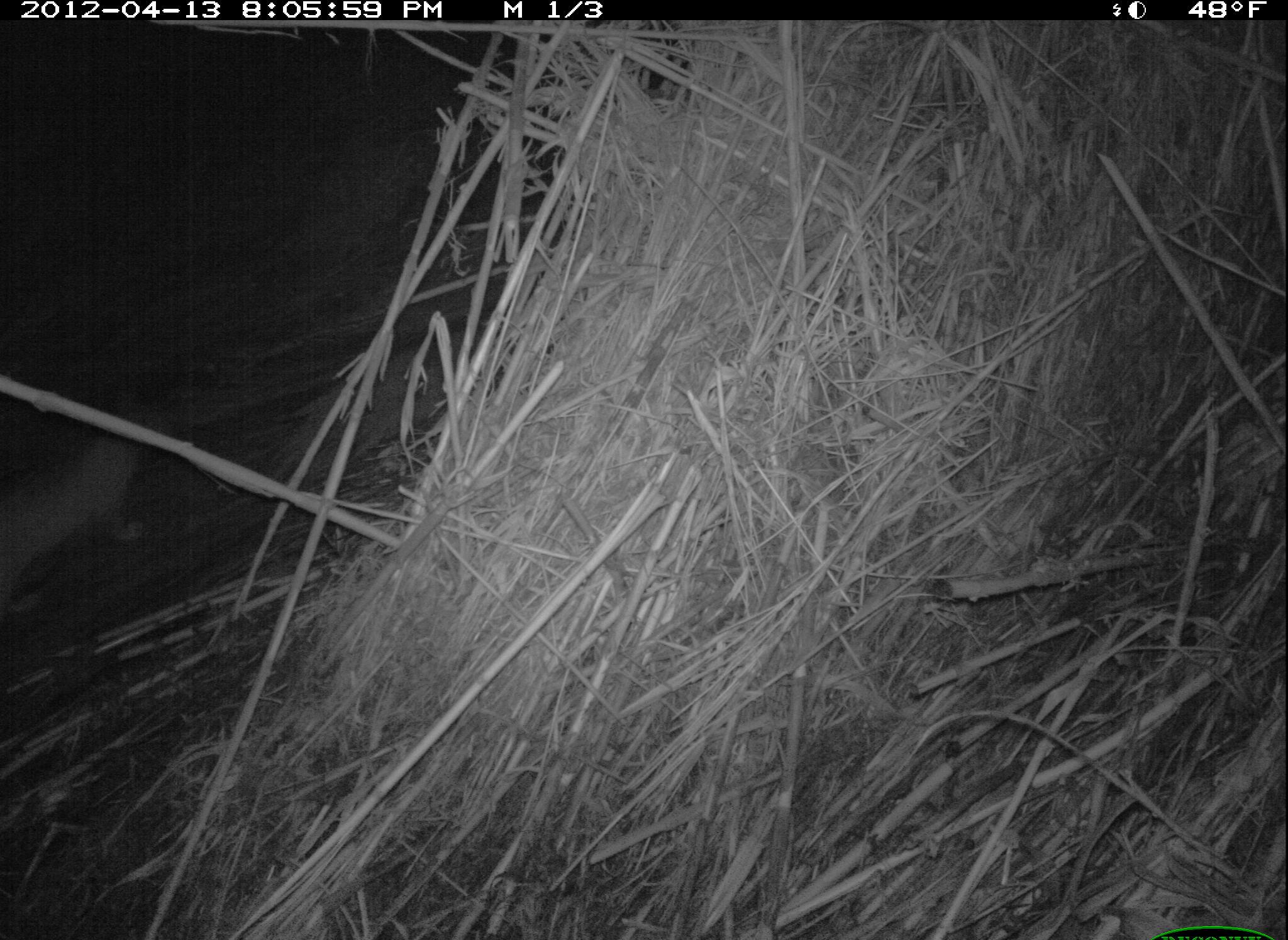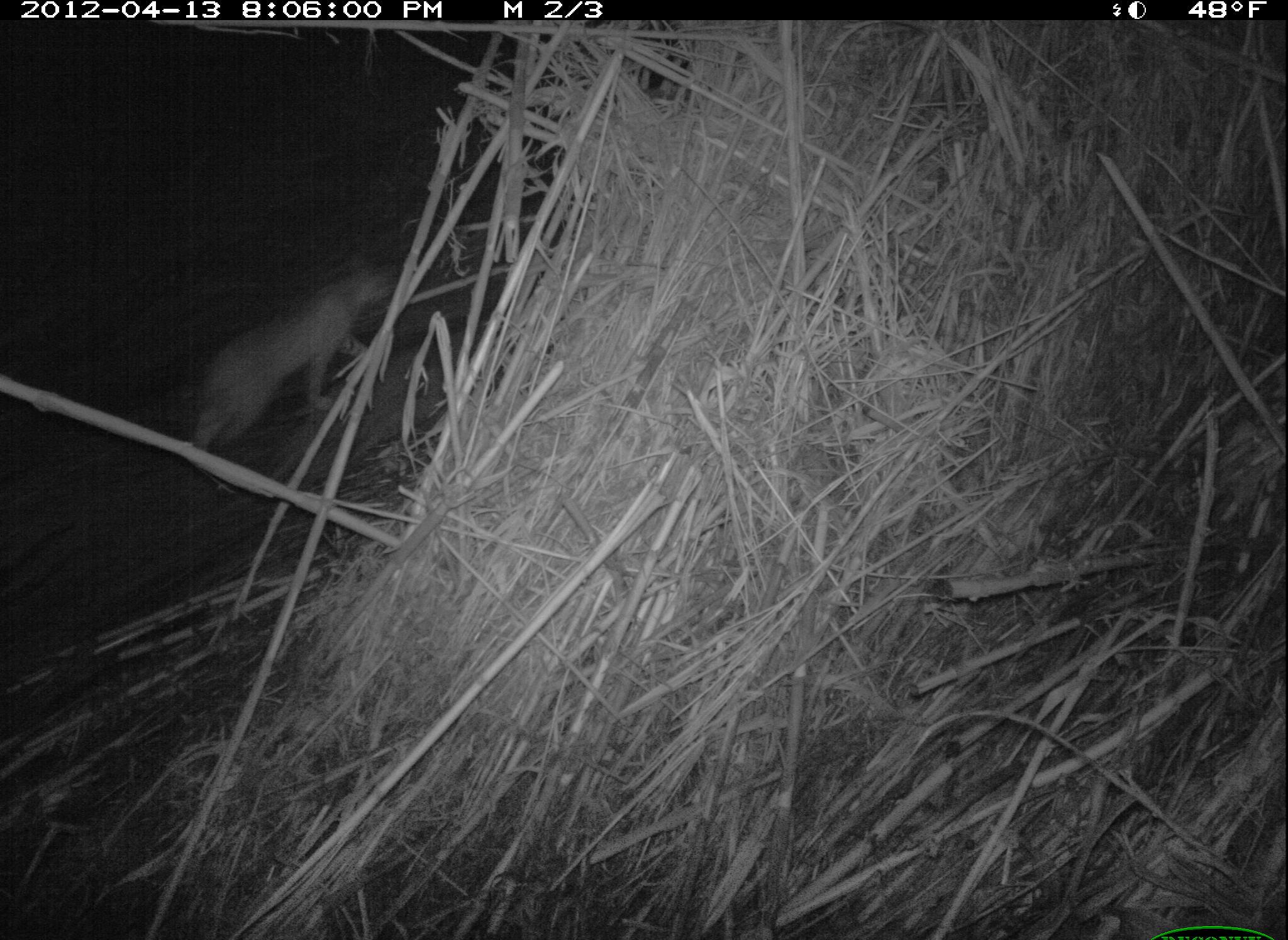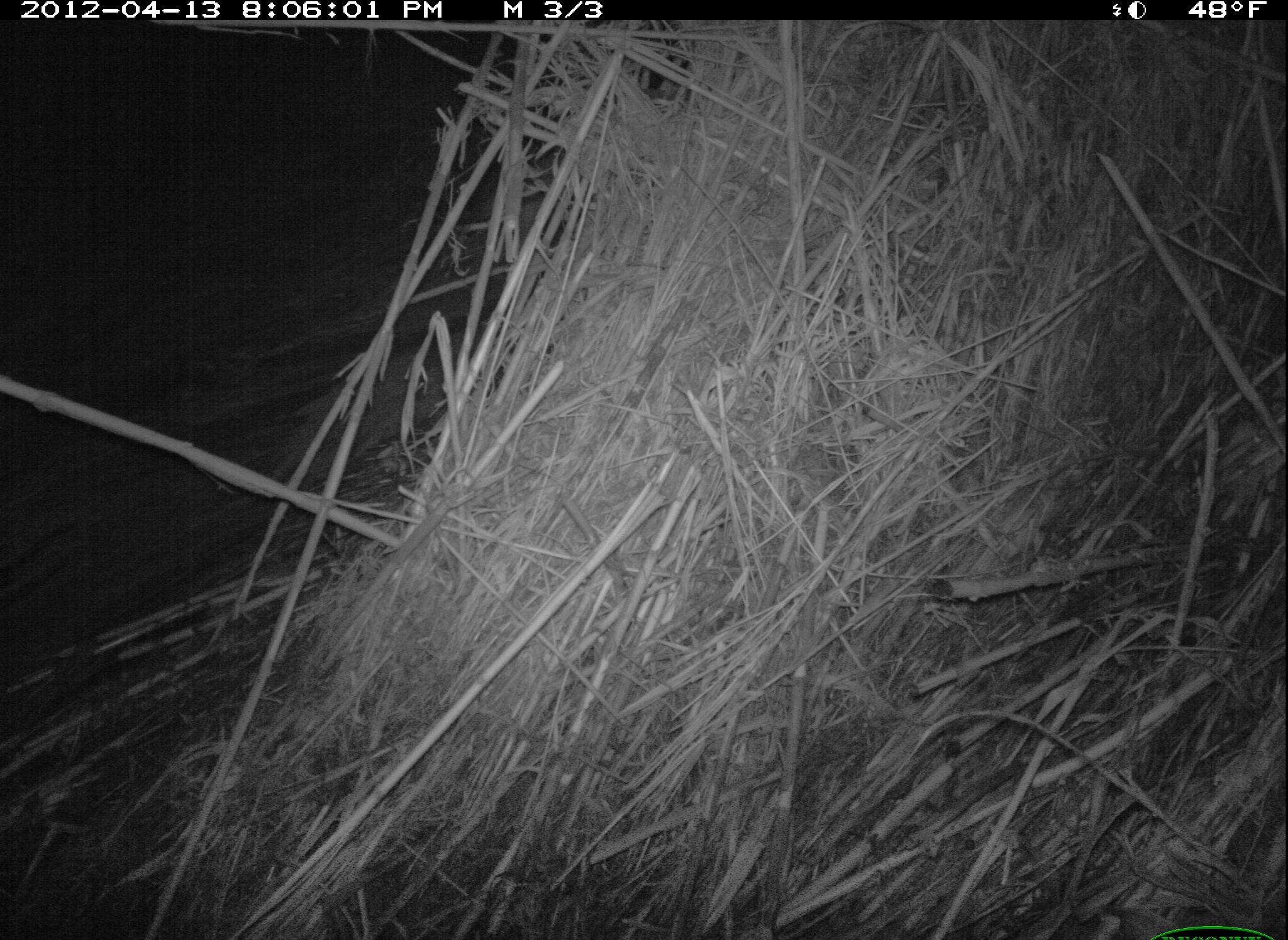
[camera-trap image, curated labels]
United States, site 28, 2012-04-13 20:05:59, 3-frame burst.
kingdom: Animalia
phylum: Chordata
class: Mammalia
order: Carnivora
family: Felidae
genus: Lynx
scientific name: Lynx rufus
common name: bobcat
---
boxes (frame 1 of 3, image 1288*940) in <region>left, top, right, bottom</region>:
bobcat: <region>2, 391, 161, 604</region>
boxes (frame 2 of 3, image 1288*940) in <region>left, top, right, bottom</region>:
bobcat: <region>190, 254, 409, 472</region>